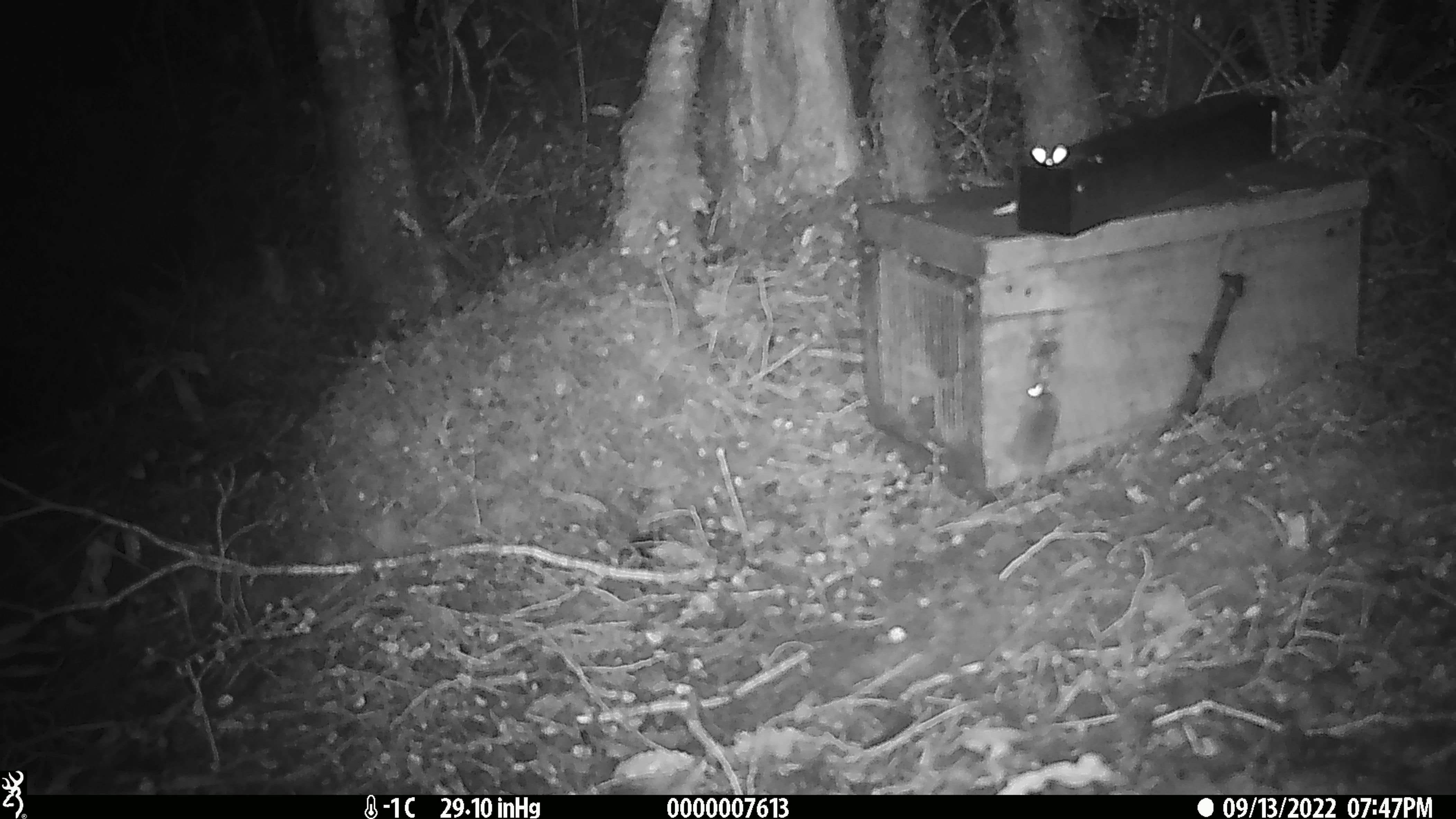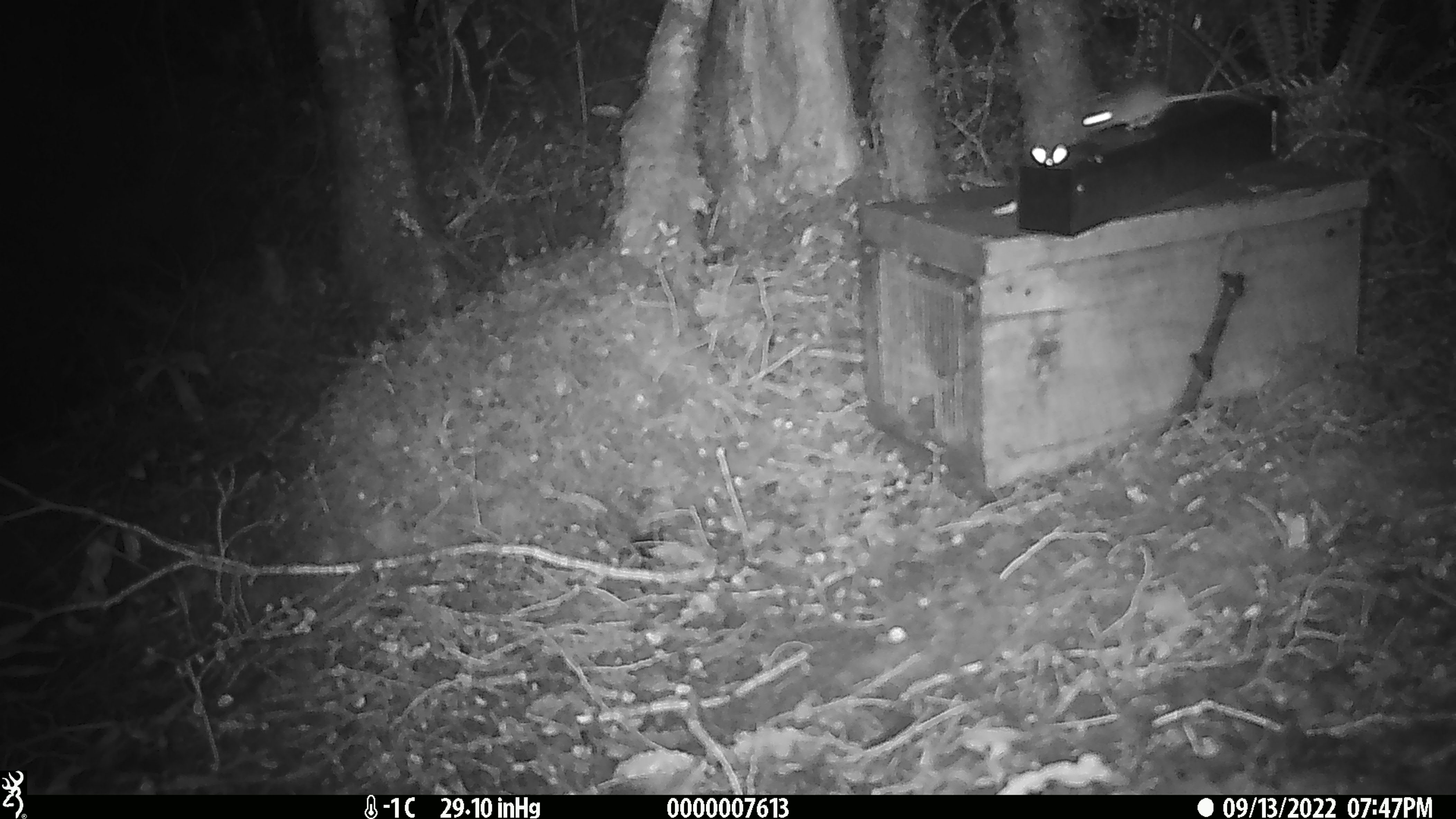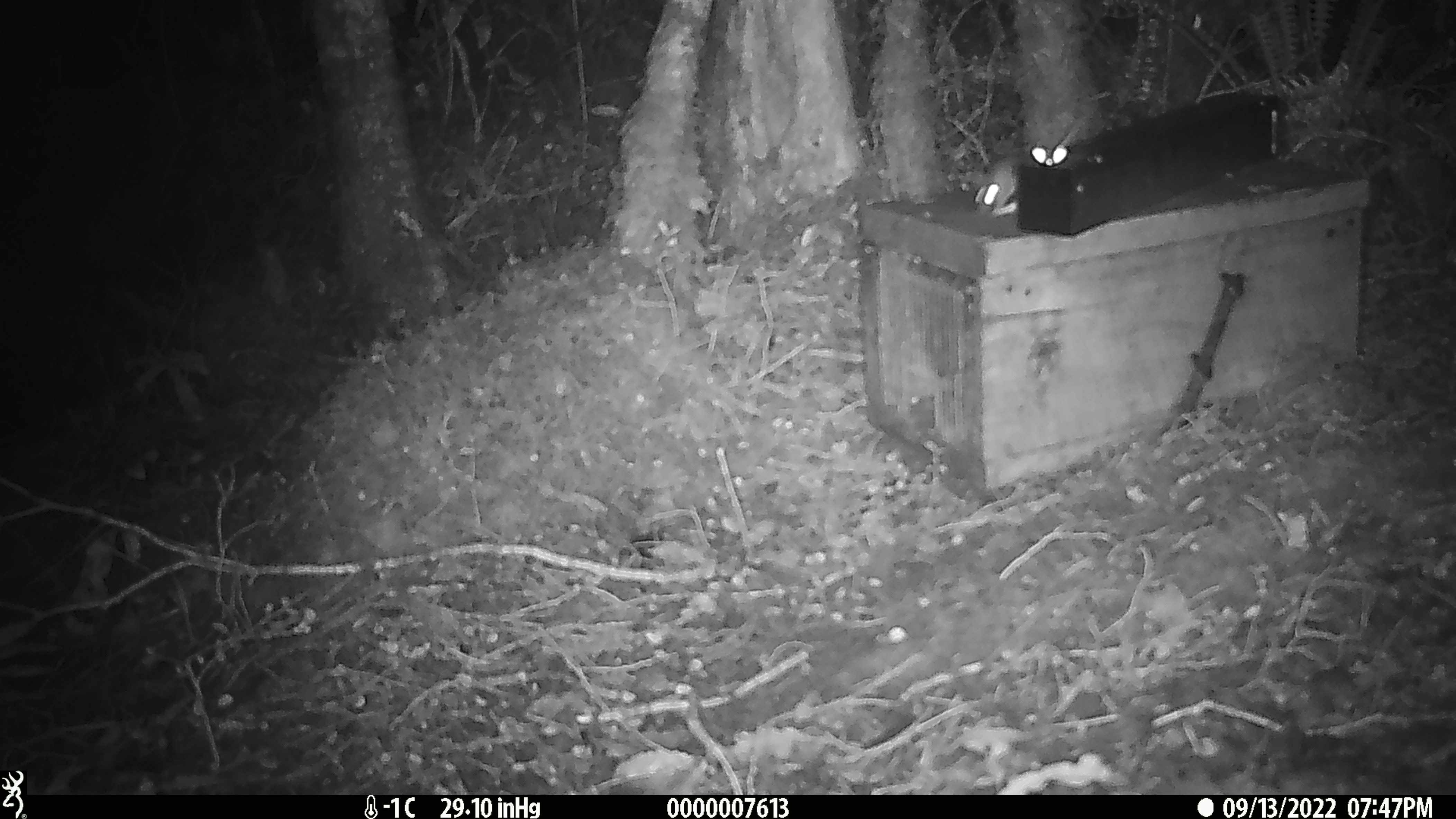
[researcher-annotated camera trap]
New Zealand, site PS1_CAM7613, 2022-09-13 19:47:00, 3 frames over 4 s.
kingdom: Animalia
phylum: Chordata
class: Mammalia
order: Rodentia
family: Muridae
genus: Mus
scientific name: Mus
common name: mouse